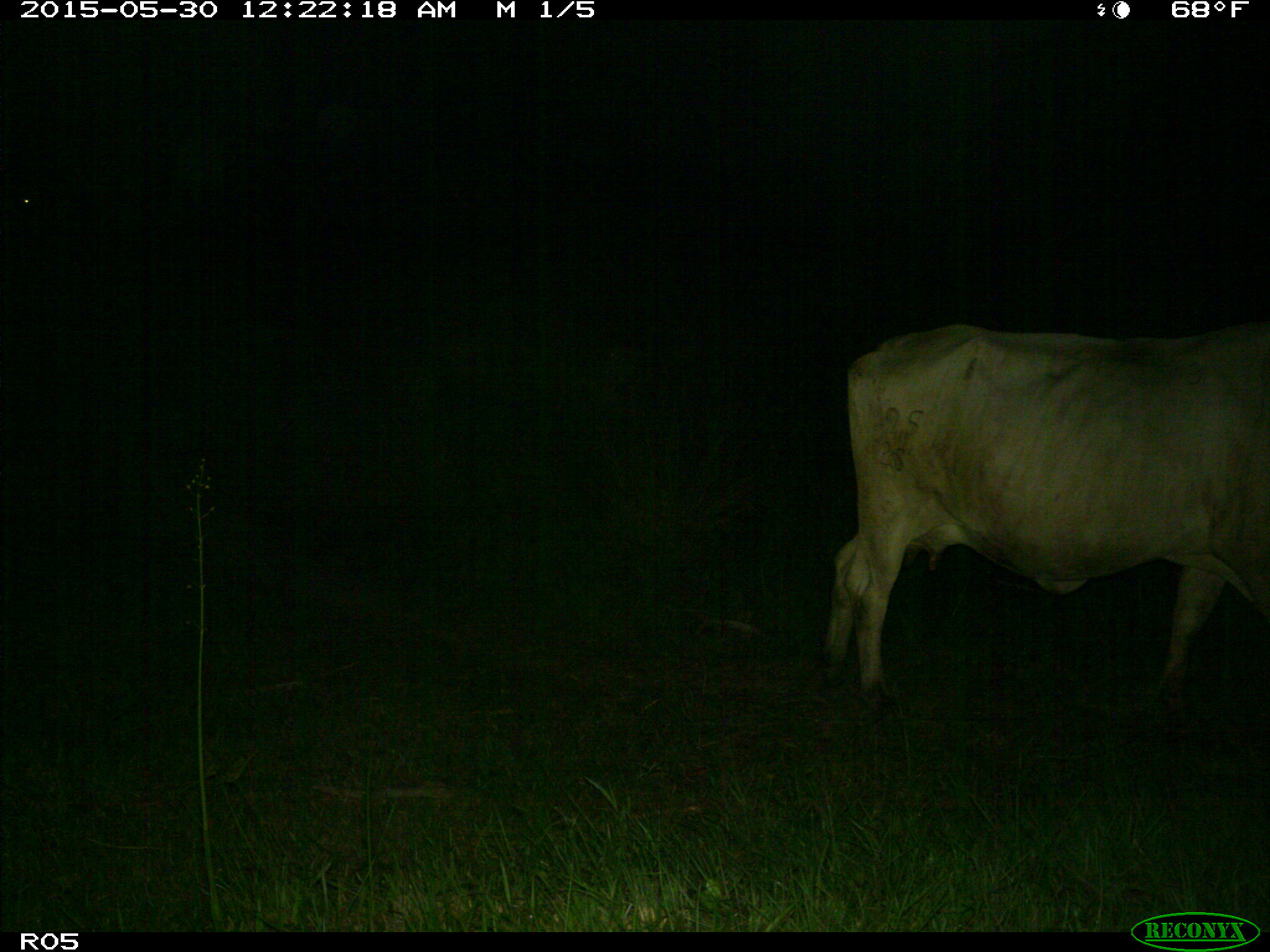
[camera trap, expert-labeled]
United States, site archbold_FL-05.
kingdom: Animalia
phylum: Chordata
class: Mammalia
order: Artiodactyla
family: Bovidae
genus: Bos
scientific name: Bos taurus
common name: domestic cow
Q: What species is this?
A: Bos taurus (domestic cow).